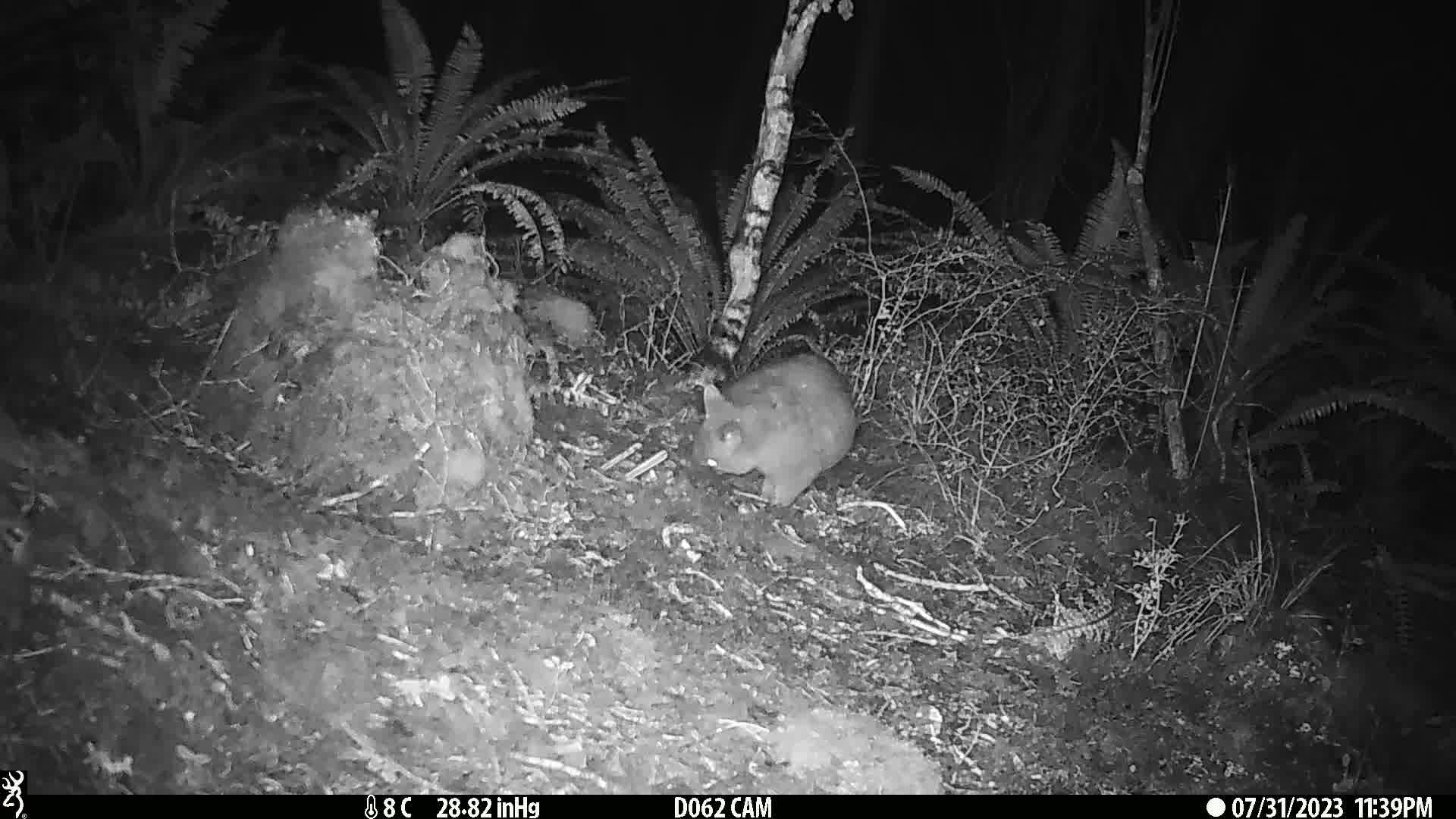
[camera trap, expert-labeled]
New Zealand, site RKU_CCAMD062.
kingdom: Animalia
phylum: Chordata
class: Mammalia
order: Diprotodontia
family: Phalangeridae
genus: Trichosurus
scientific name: Trichosurus vulpecula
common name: common brushtail possum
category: possum